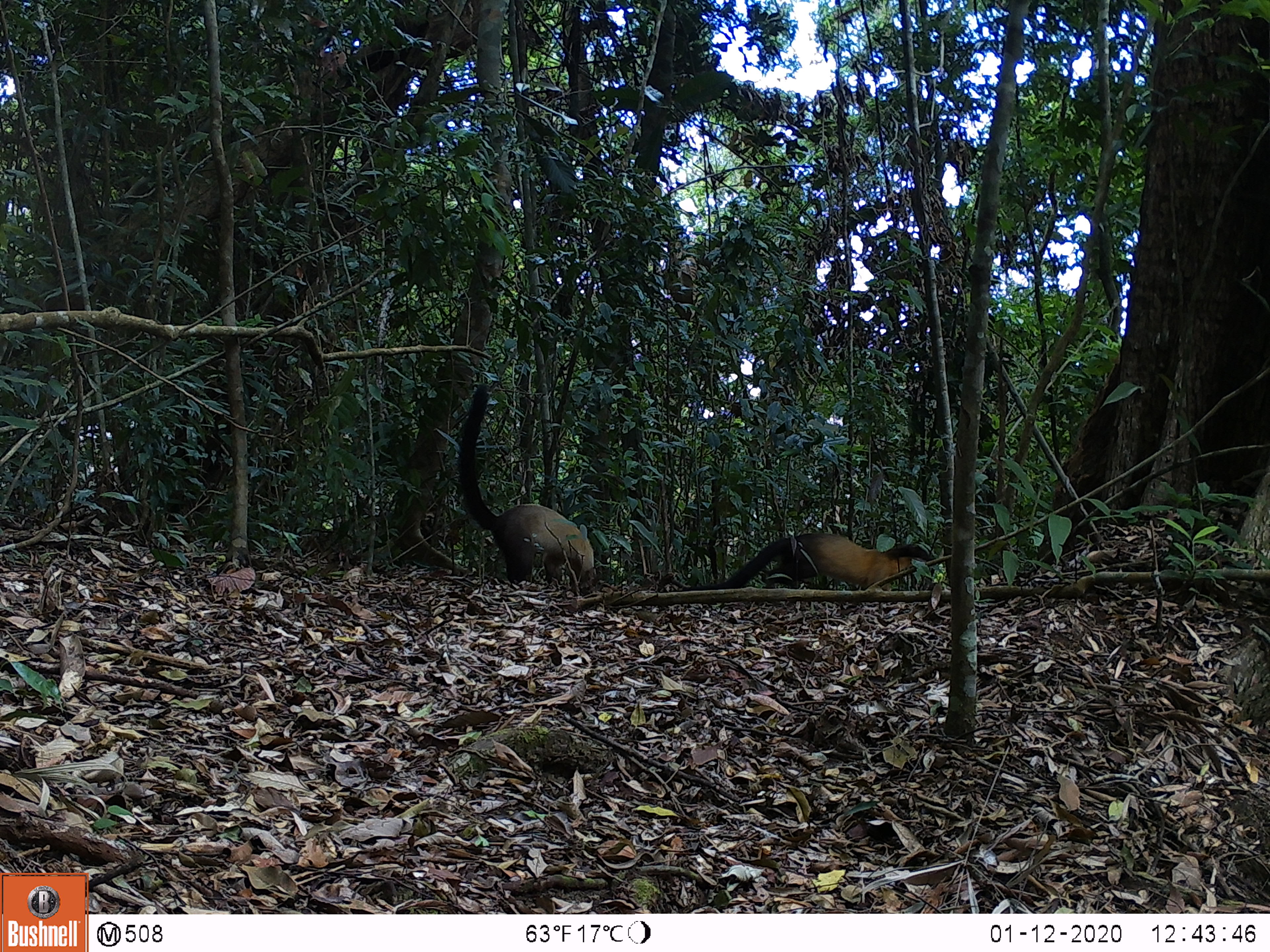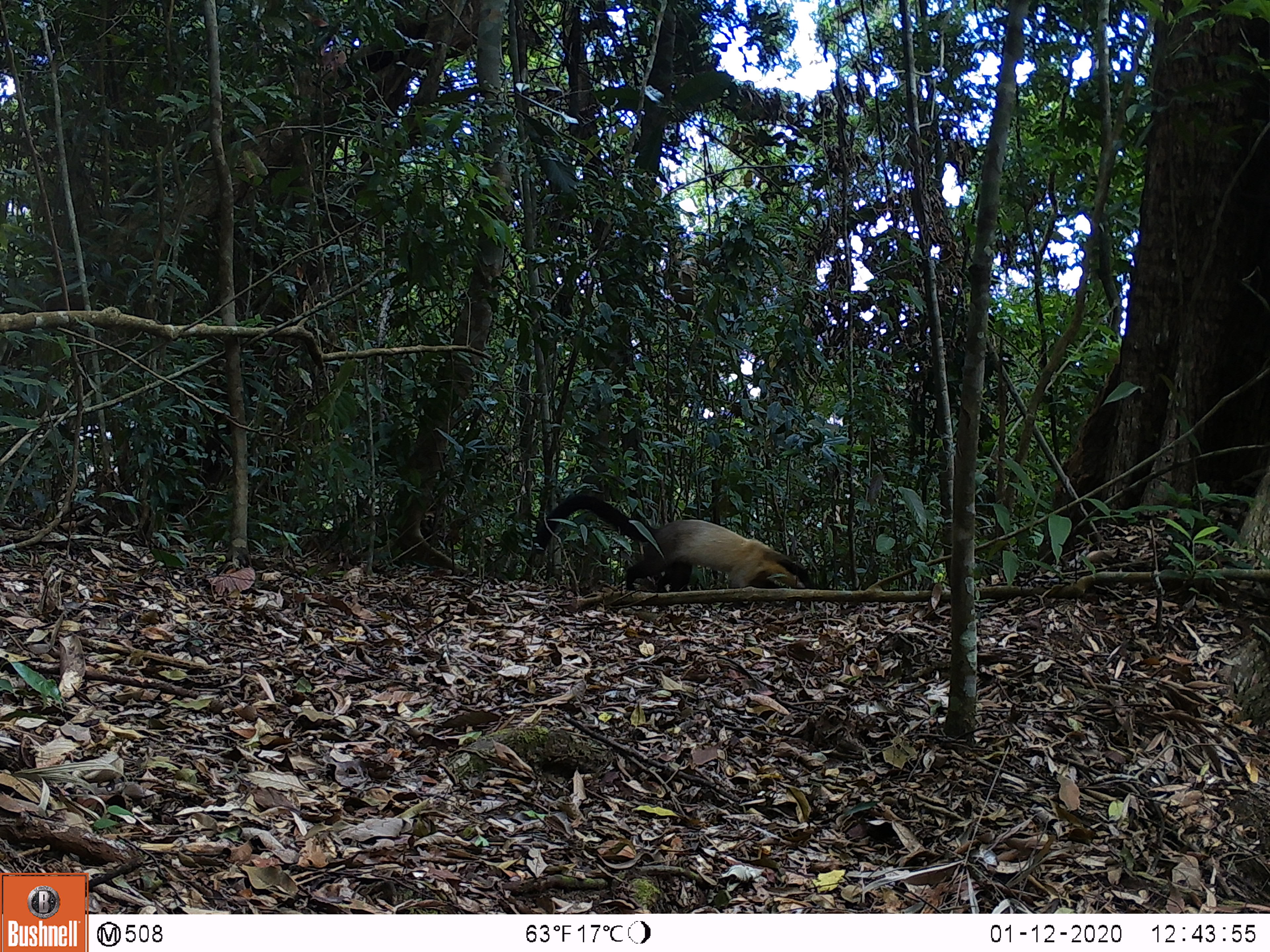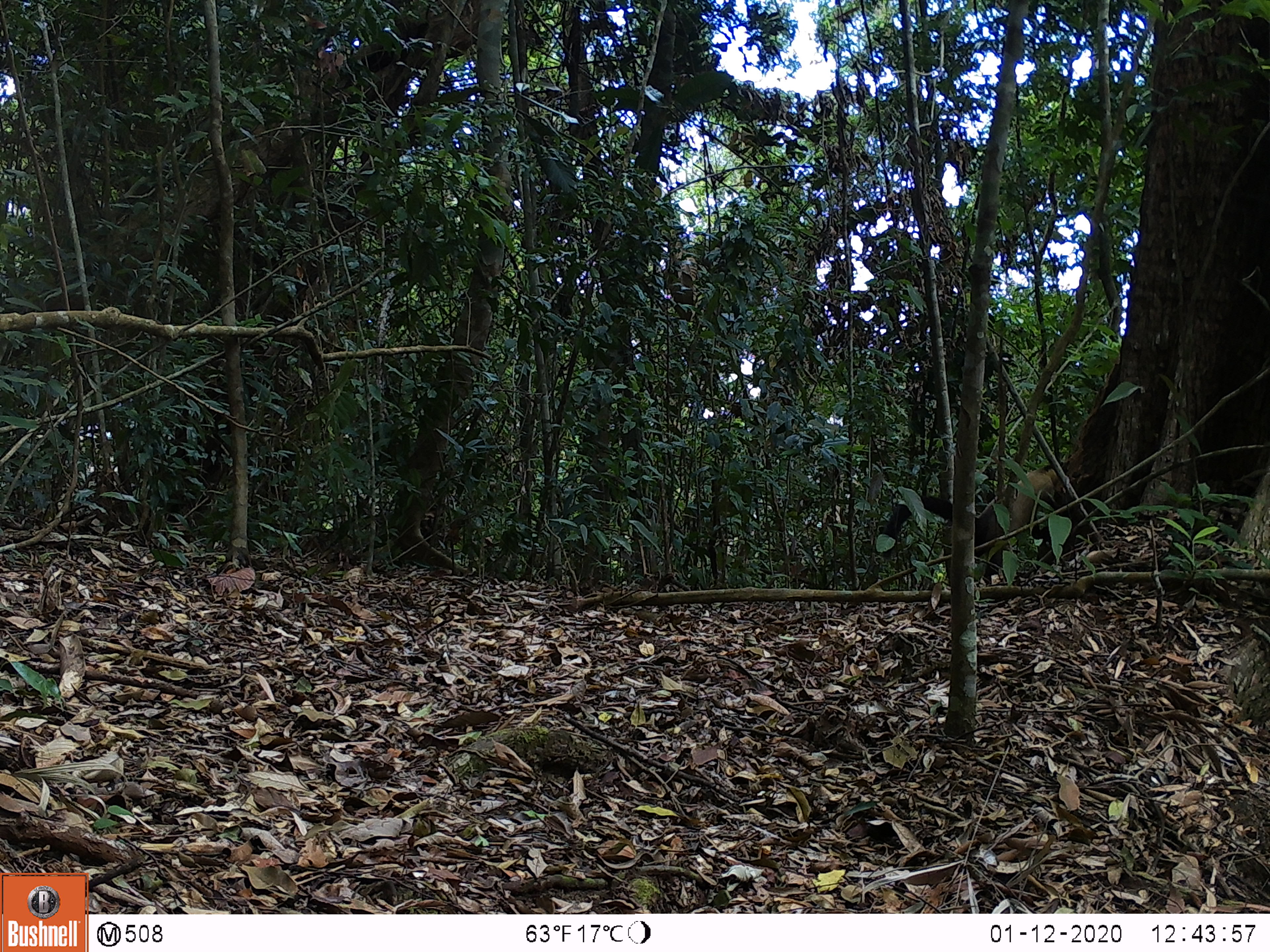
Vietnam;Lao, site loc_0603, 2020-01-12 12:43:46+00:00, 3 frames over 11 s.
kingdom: Animalia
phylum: Chordata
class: Mammalia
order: Carnivora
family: Mustelidae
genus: Martes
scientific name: Martes flavigula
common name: yellow-throated marten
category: yellow throated marten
Yellow throated marten (yellow-throated marten) (Martes flavigula). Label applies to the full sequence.